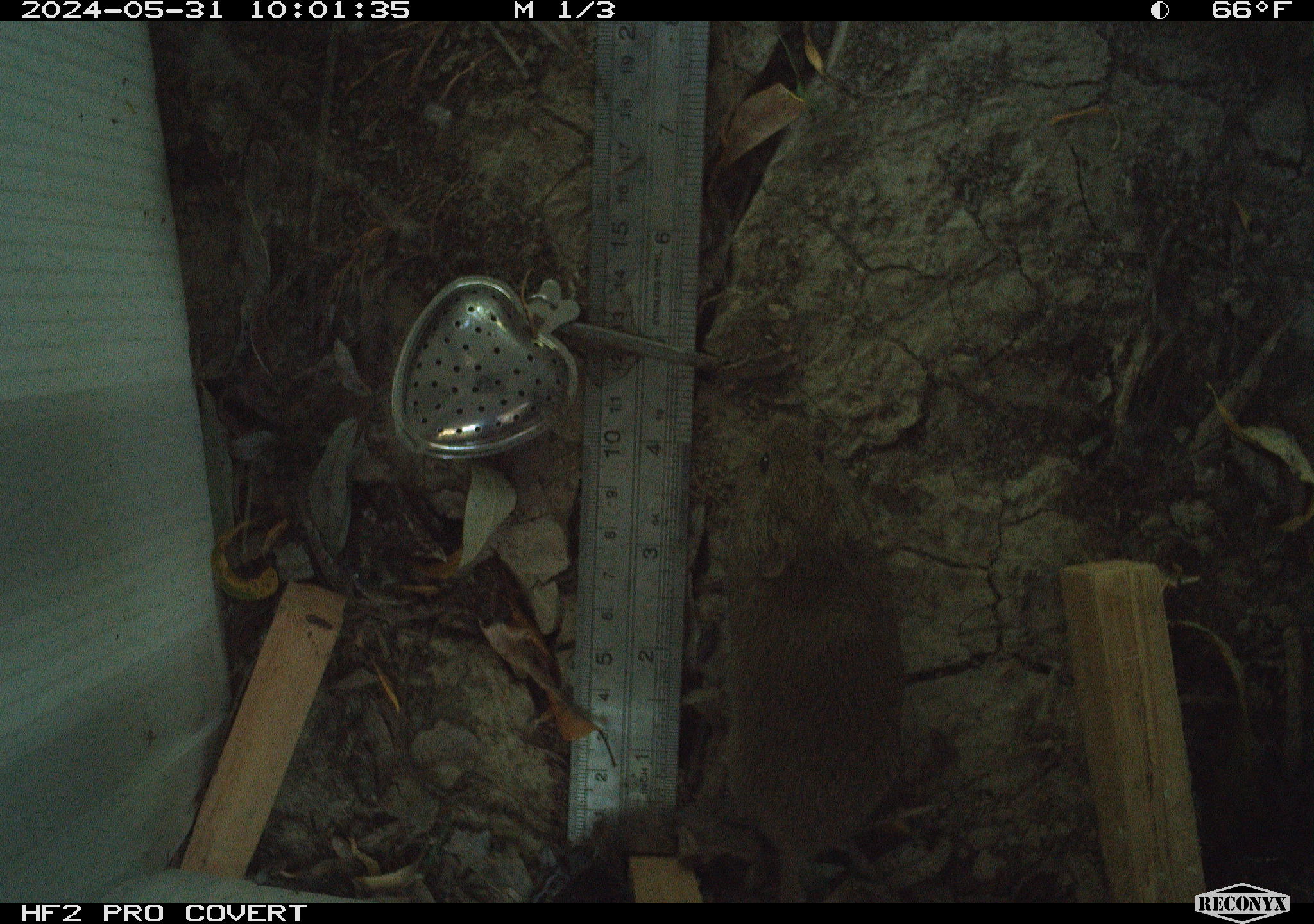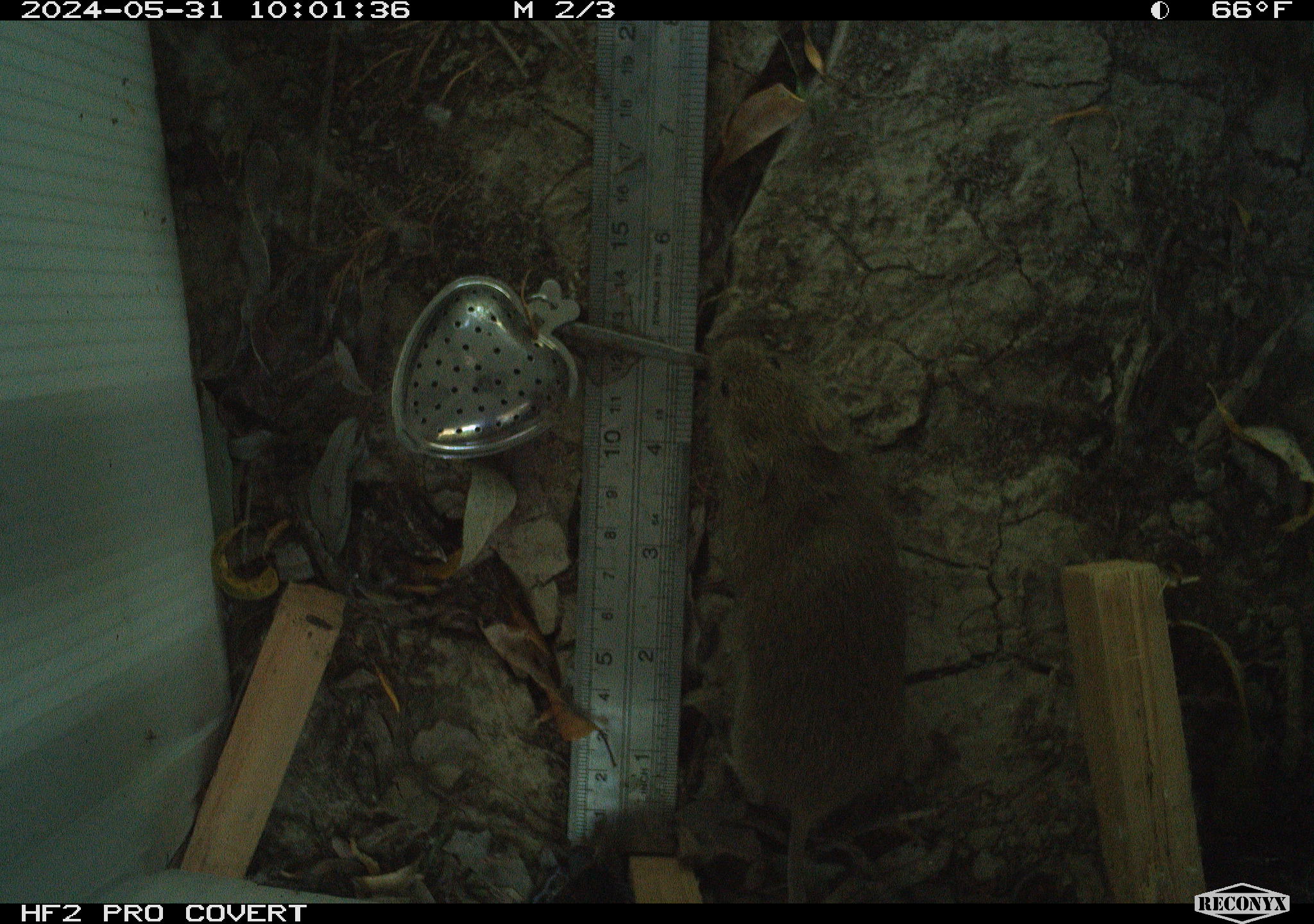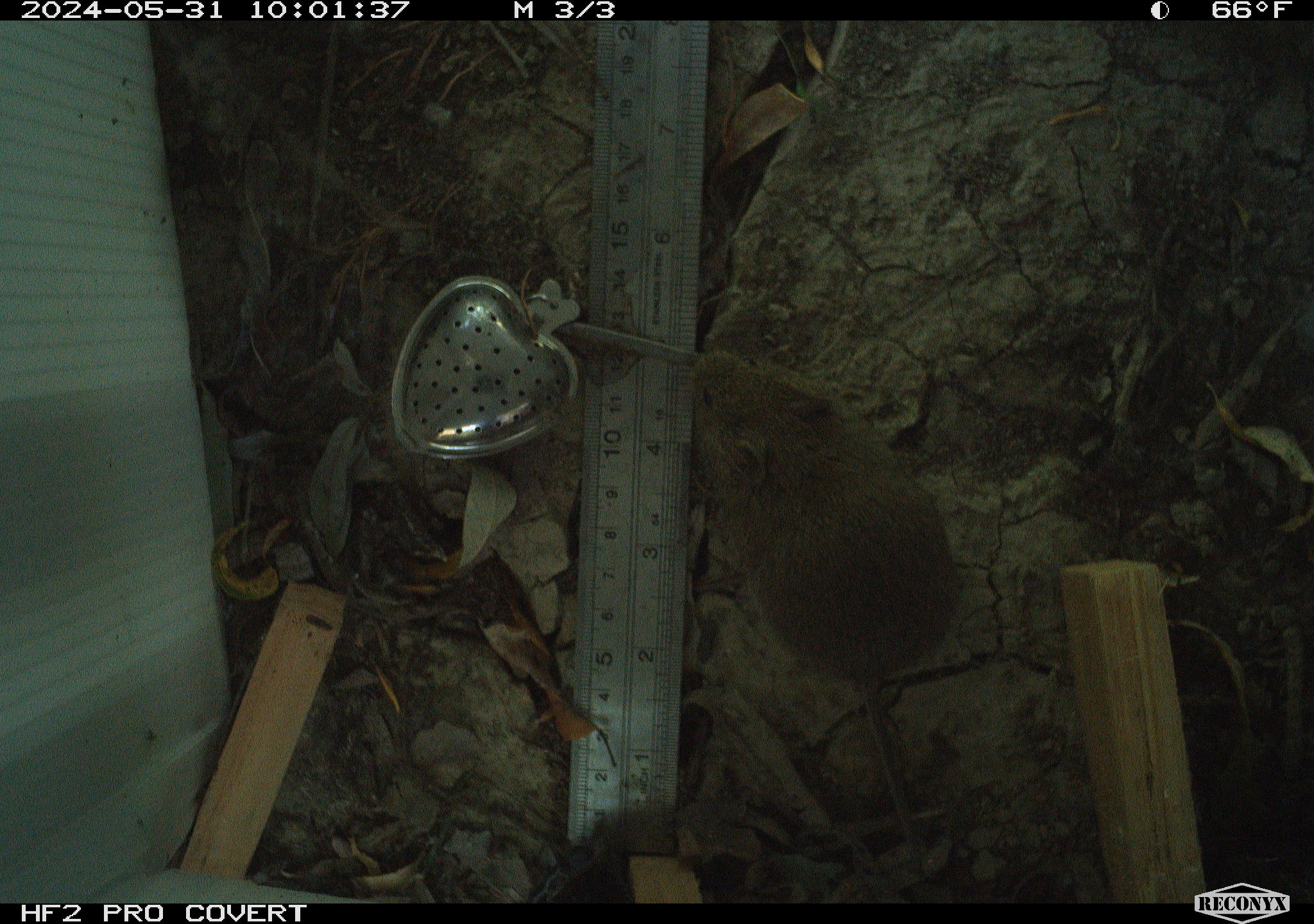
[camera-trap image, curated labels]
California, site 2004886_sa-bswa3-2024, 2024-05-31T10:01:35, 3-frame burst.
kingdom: Animalia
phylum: Chordata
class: Mammalia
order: Rodentia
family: Cricetidae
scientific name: Arvicolinae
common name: voles, lemmings, and muskrats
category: arvicolinae subfamily